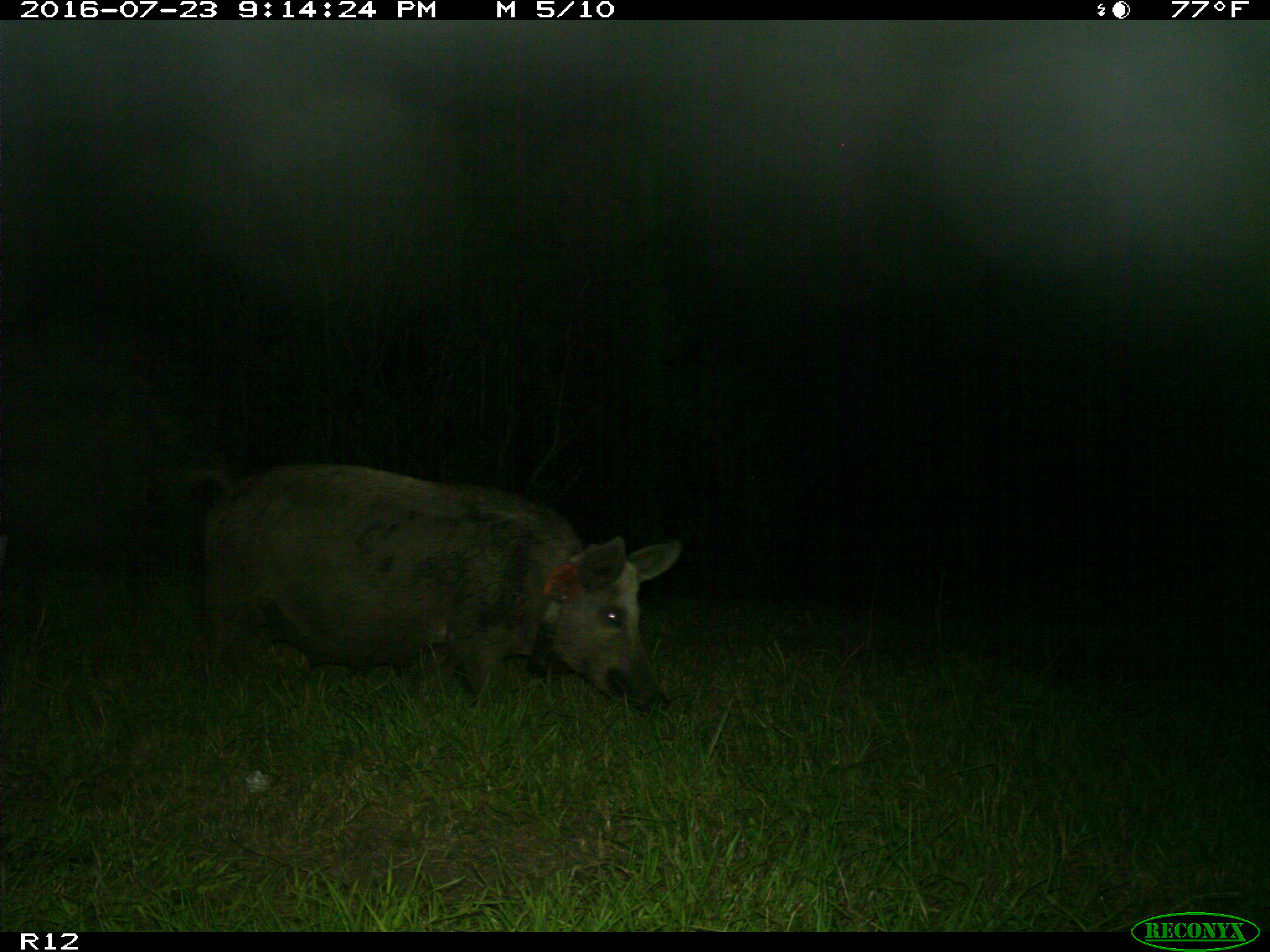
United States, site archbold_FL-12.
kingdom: Animalia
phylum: Chordata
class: Mammalia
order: Artiodactyla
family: Suidae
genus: Sus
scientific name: Sus scrofa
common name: wild boar